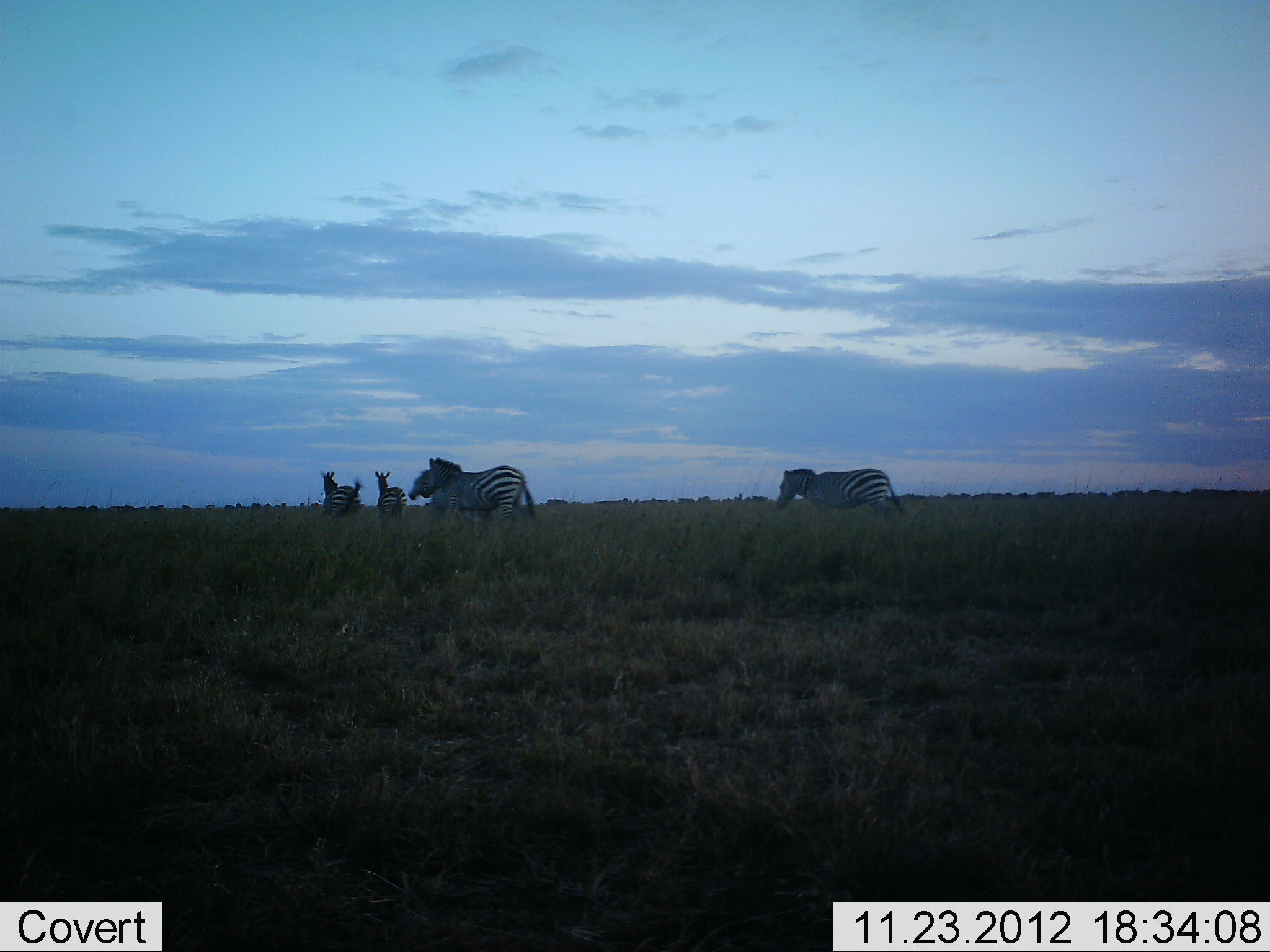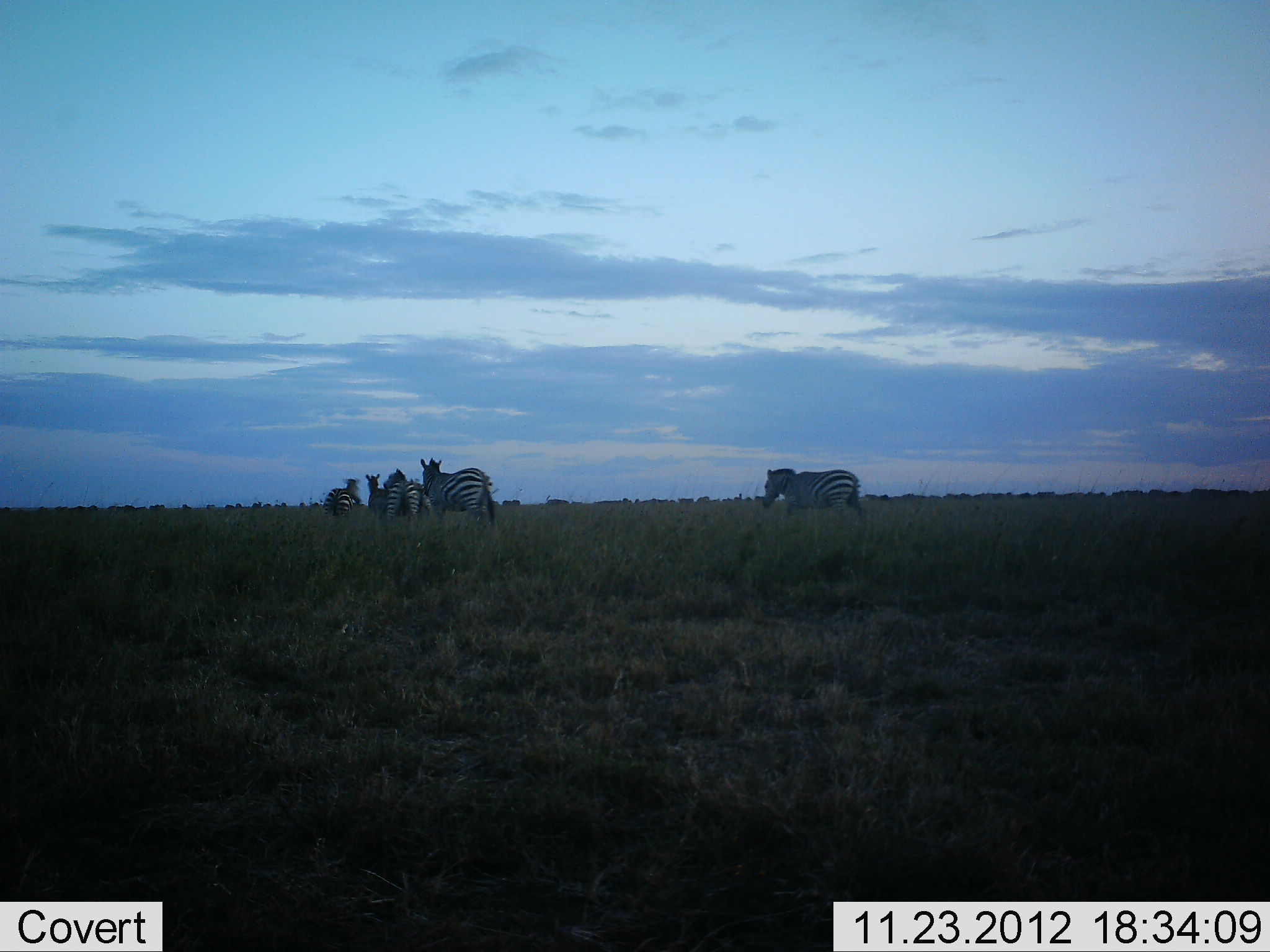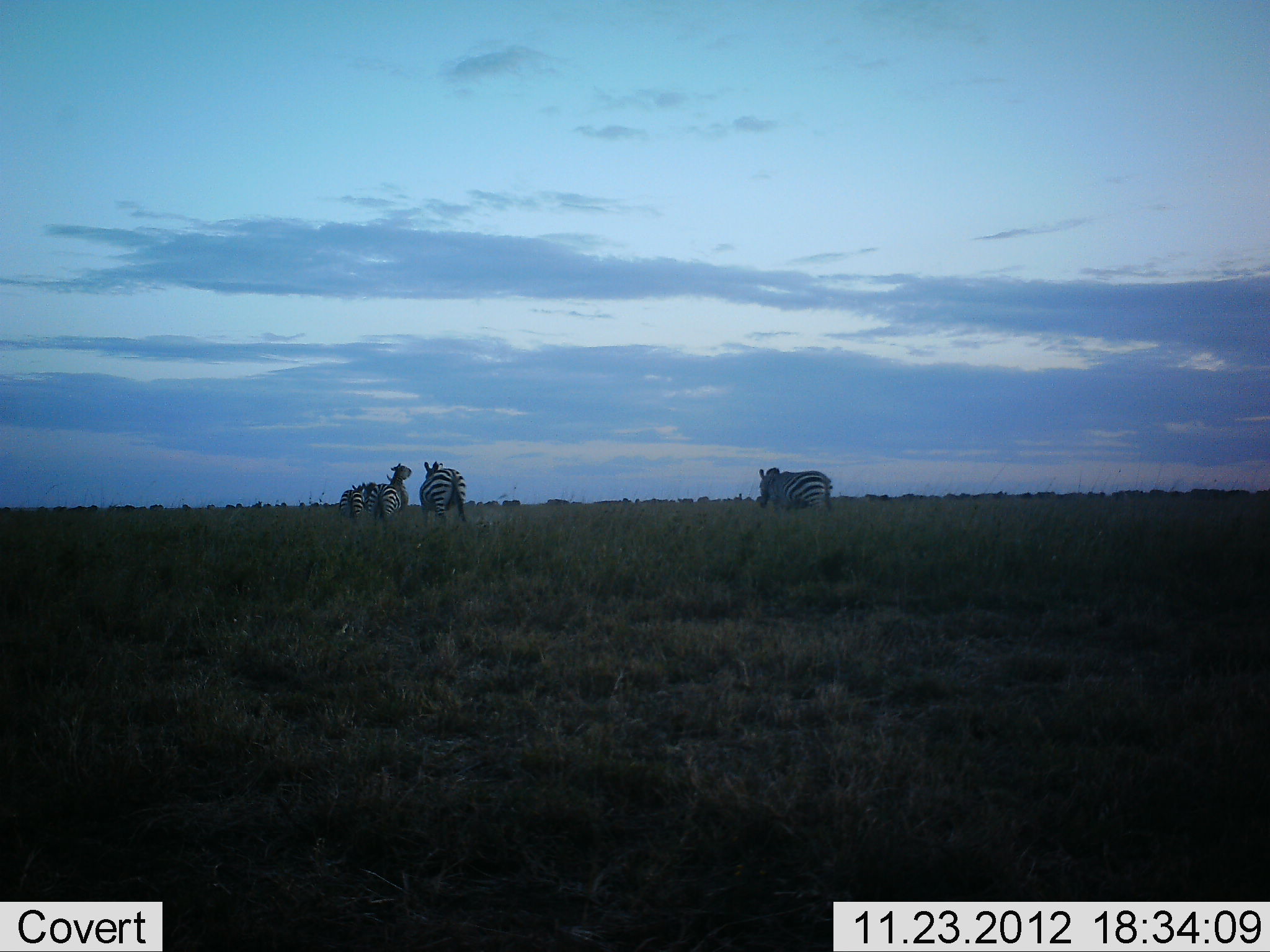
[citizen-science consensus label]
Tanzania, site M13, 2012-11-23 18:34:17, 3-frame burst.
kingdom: Animalia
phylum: Chordata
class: Mammalia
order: Perissodactyla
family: Equidae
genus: Equus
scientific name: Equus quagga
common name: plains zebra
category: zebra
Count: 5.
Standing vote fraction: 14%.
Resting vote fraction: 0%.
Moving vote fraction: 91%.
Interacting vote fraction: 9%.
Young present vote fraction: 0%.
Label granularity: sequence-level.